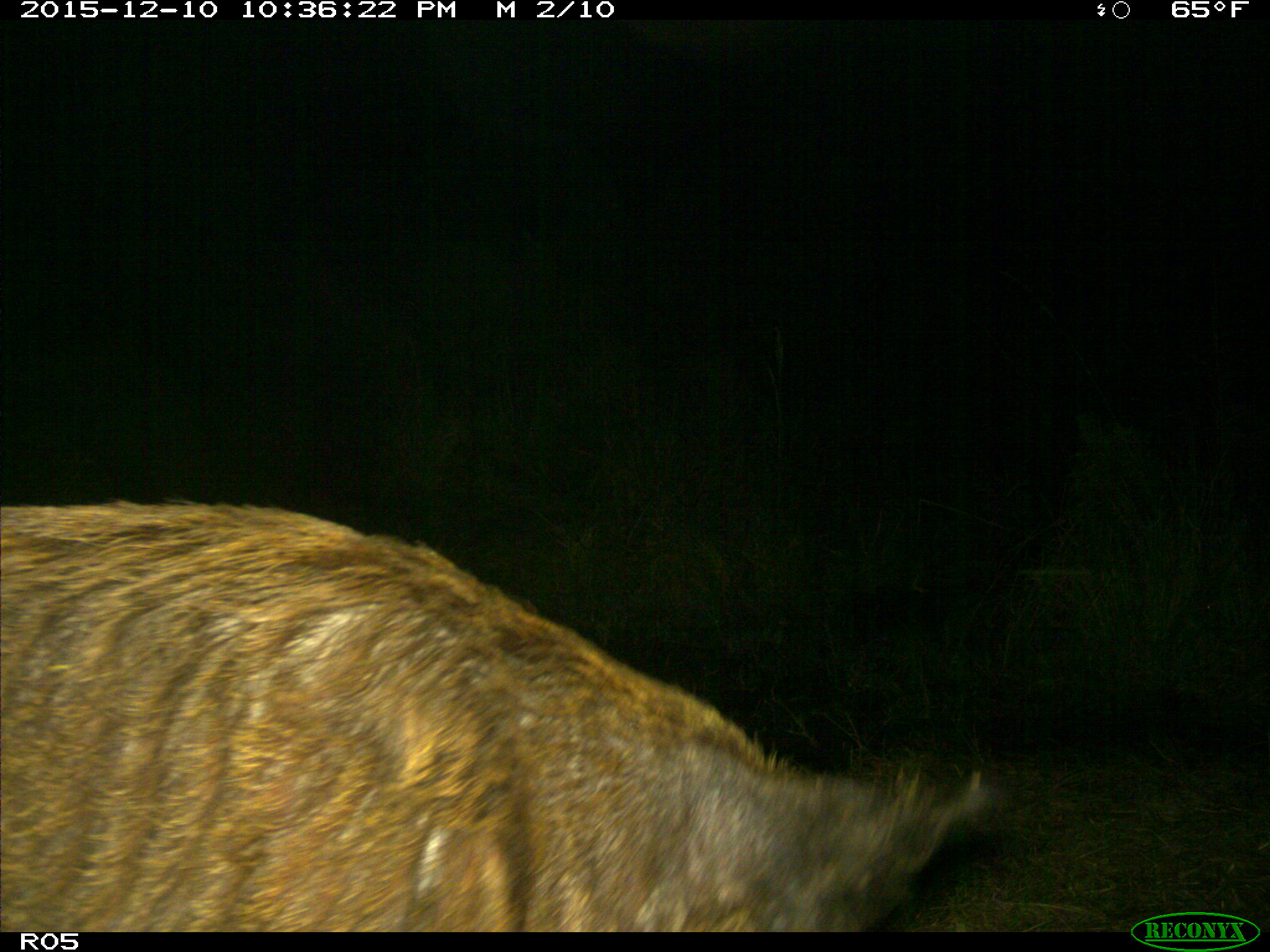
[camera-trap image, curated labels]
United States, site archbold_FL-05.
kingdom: Animalia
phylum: Chordata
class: Mammalia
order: Artiodactyla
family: Suidae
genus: Sus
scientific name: Sus scrofa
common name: wild boar